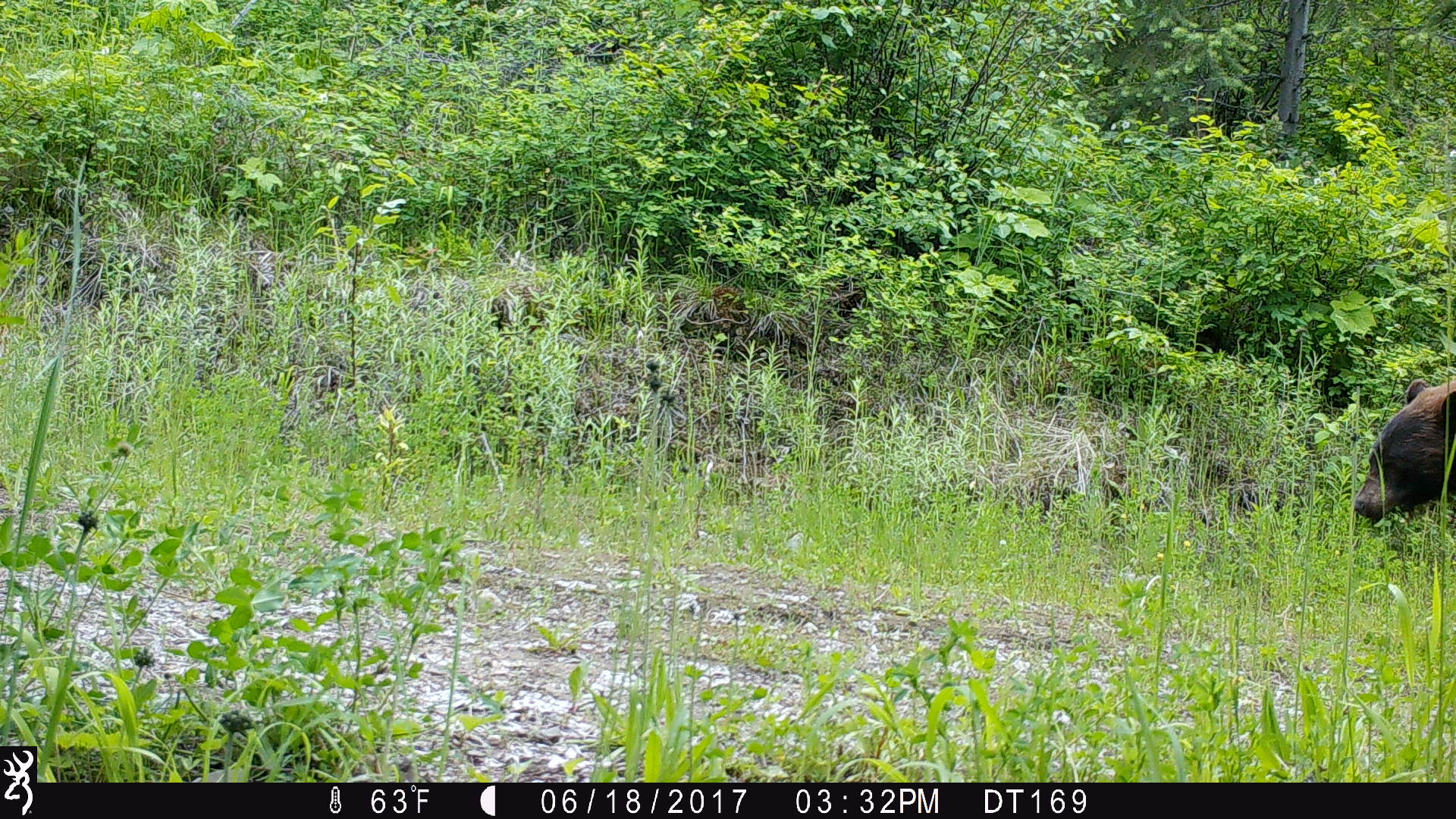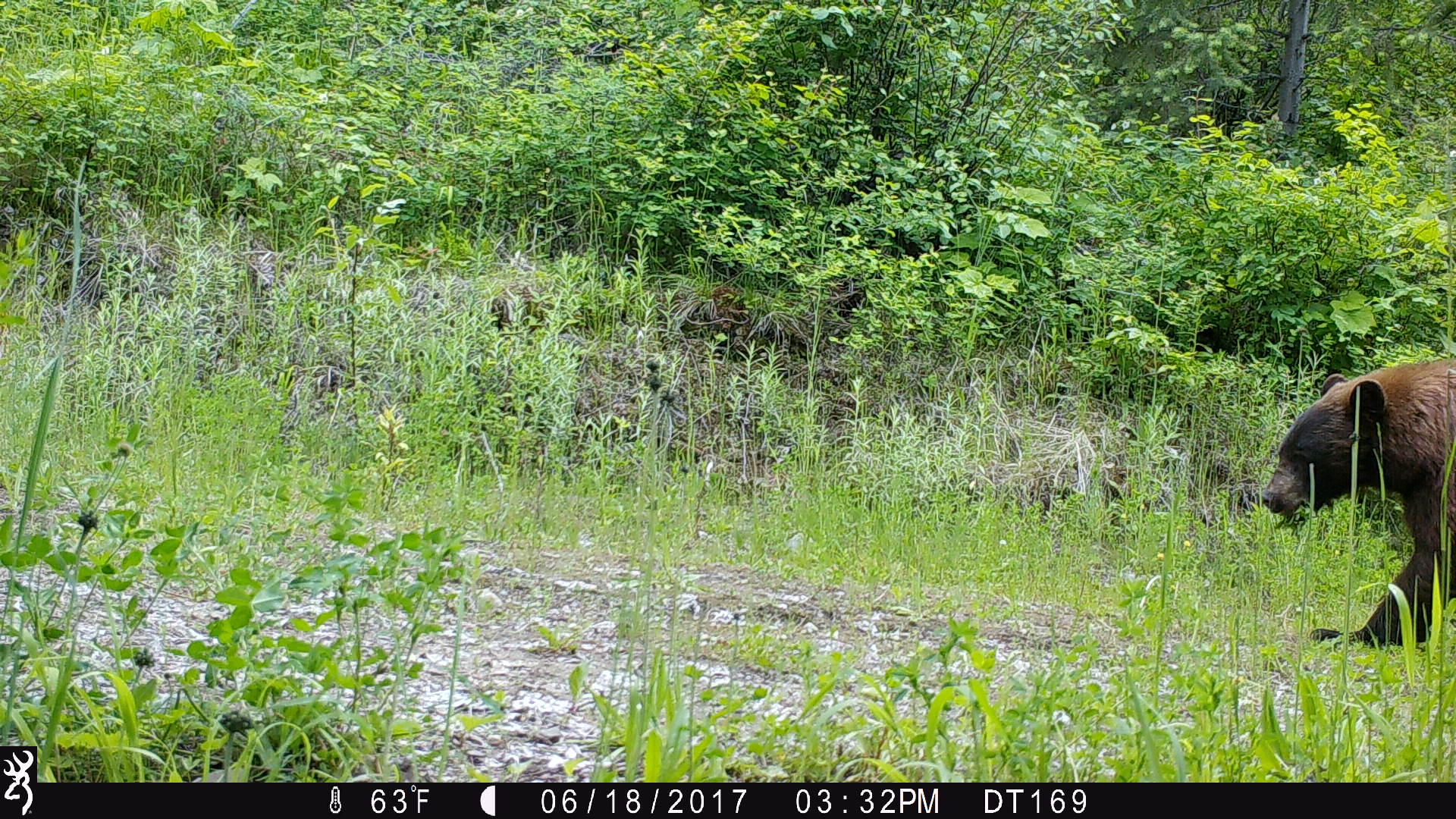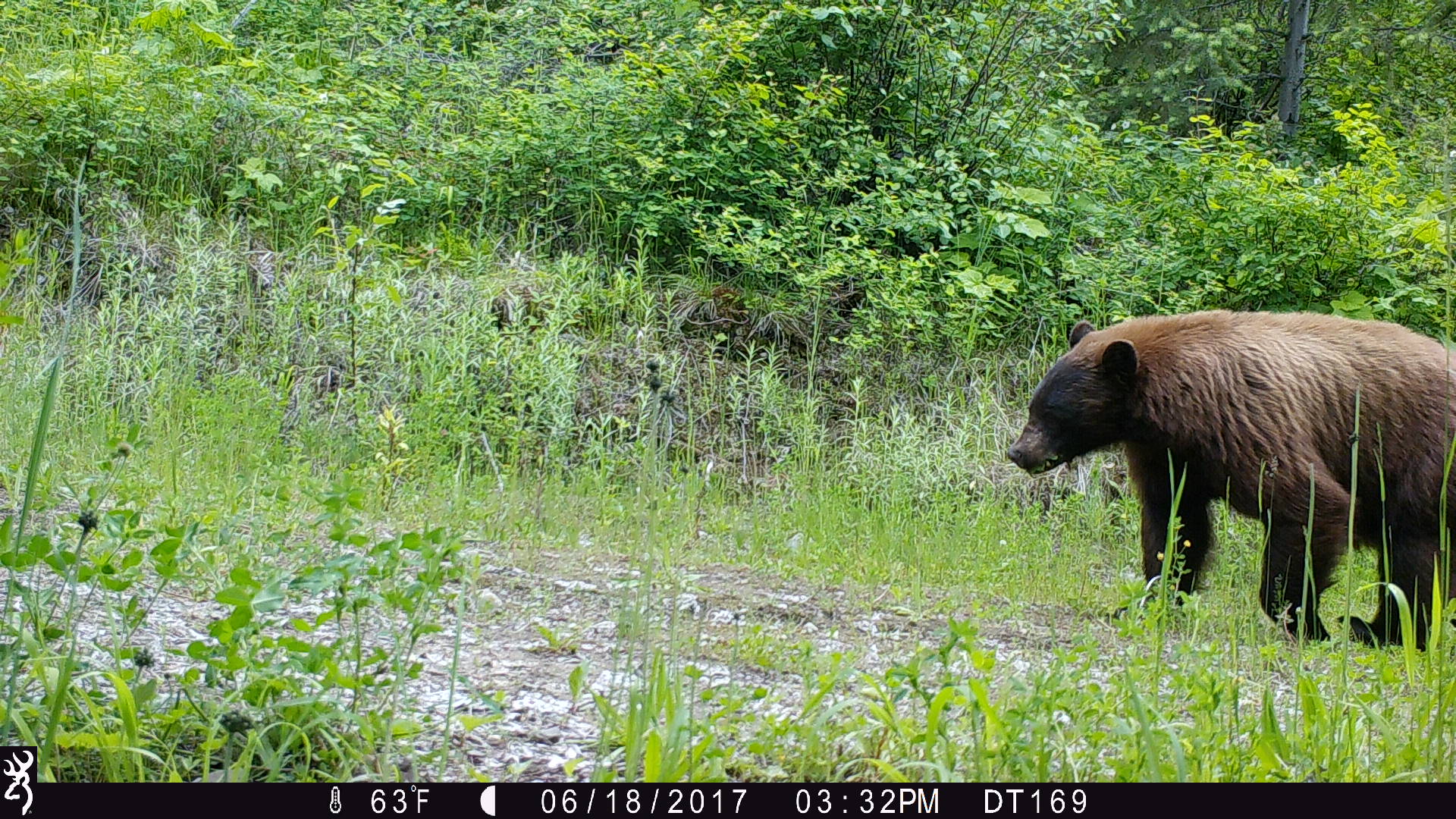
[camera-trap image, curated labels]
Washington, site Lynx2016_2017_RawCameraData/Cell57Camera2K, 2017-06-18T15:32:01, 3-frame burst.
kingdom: Animalia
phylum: Chordata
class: Mammalia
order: Carnivora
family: Ursidae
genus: Ursus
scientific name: Ursus americanus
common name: american black bear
Ursus americanus (american black bear). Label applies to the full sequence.